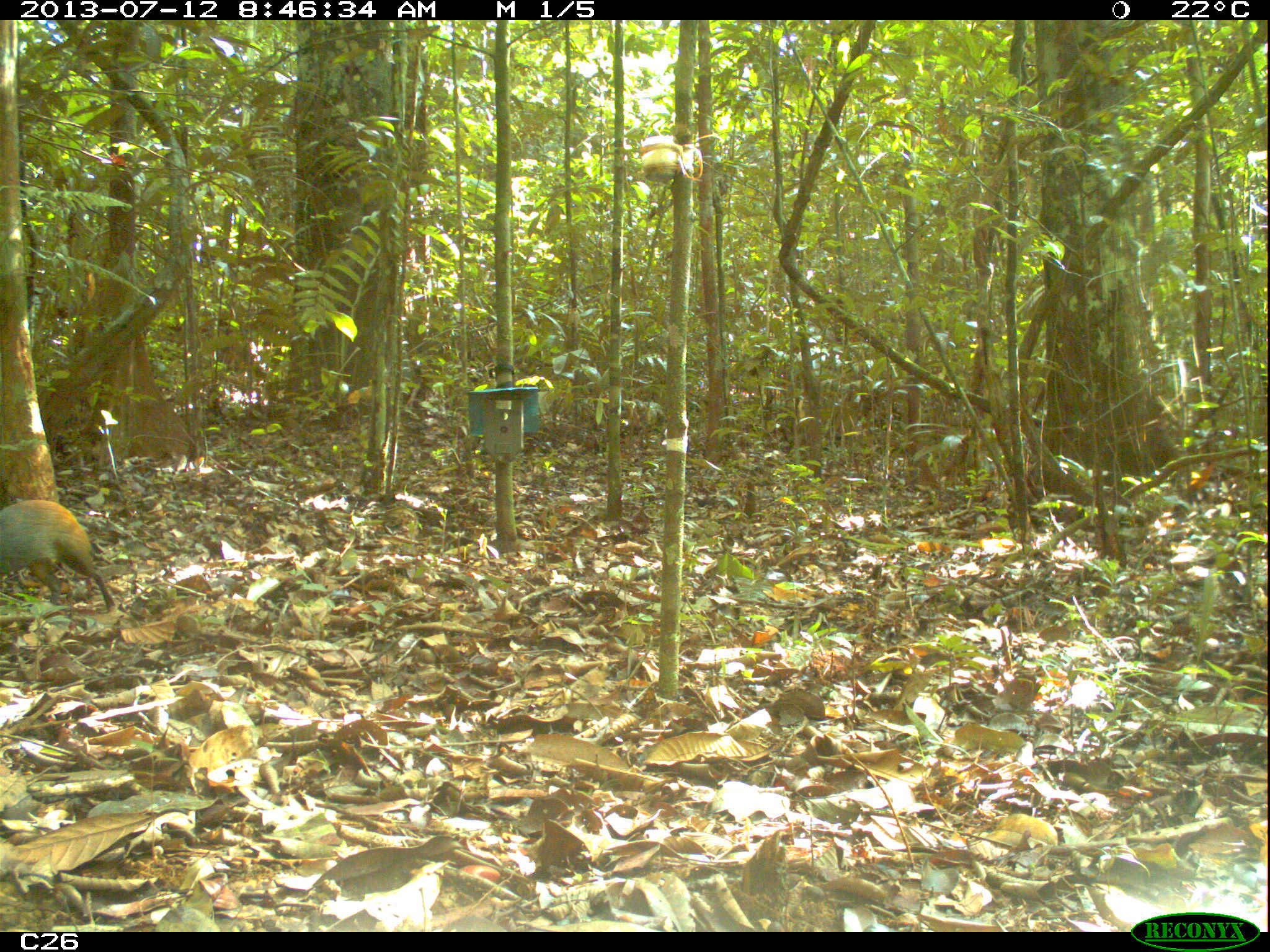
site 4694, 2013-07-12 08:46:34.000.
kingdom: Animalia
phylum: Chordata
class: Mammalia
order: Rodentia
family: Dasyproctidae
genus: Dasyprocta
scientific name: Dasyprocta leporina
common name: red-rumped agouti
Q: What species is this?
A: Dasyprocta leporina (red-rumped agouti).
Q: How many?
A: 1.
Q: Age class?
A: Adult.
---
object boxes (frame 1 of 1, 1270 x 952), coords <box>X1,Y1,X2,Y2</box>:
dasyprocta leporina: <box>0,497,118,613</box>